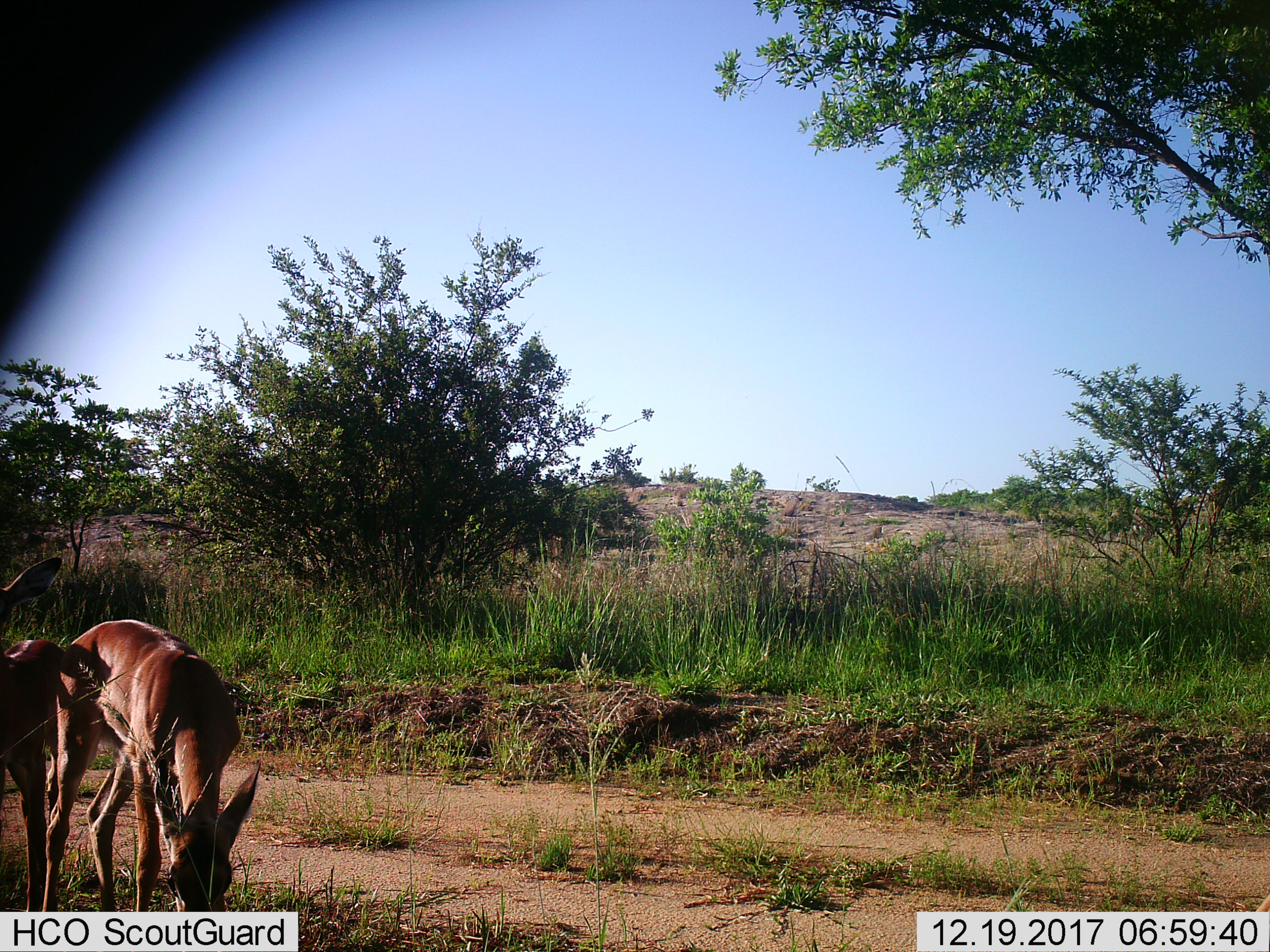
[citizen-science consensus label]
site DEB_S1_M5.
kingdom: Animalia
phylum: Chordata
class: Mammalia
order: Artiodactyla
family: Bovidae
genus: Aepyceros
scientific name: Aepyceros melampus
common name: impala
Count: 2.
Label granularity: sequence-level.